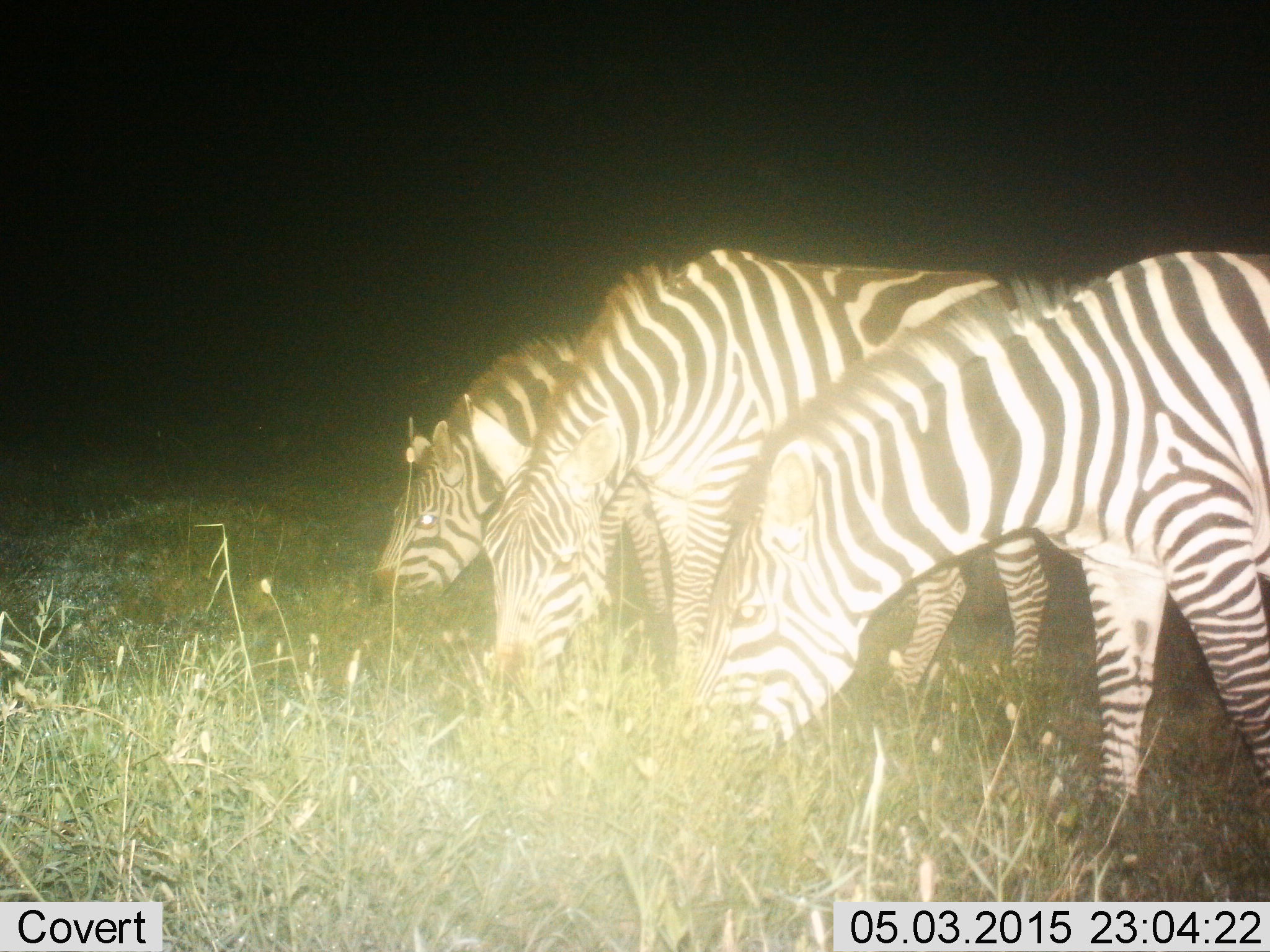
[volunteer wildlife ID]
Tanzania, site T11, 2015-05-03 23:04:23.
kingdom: Animalia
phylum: Chordata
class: Mammalia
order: Perissodactyla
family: Equidae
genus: Equus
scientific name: Equus quagga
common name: plains zebra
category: zebra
Zebra (plains zebra) (Equus quagga), count 3. Behavior (volunteer vote fractions): standing 10%, resting 0%, moving 0%, interacting 0%. Young present (vote fraction): 0%. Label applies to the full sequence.